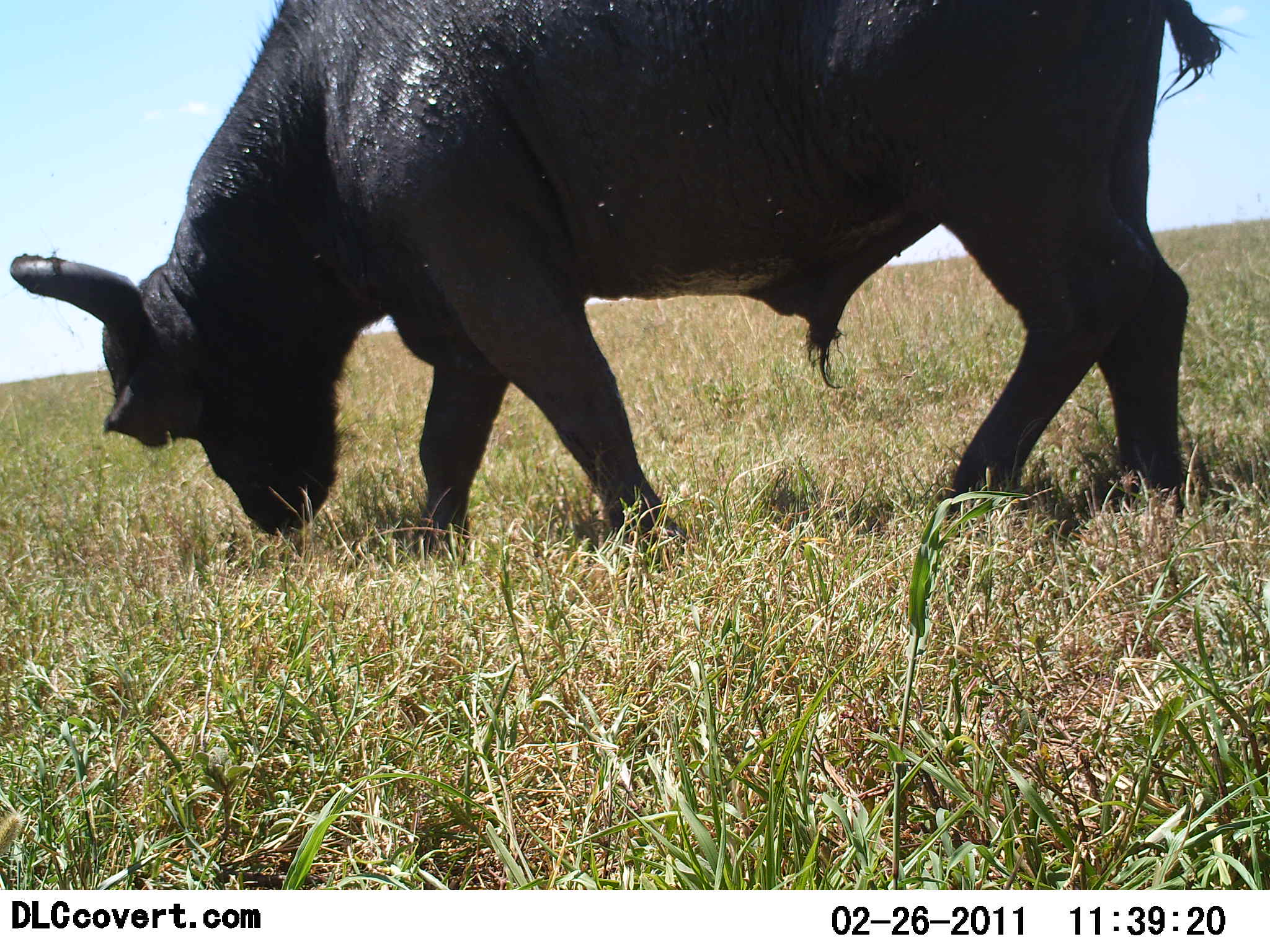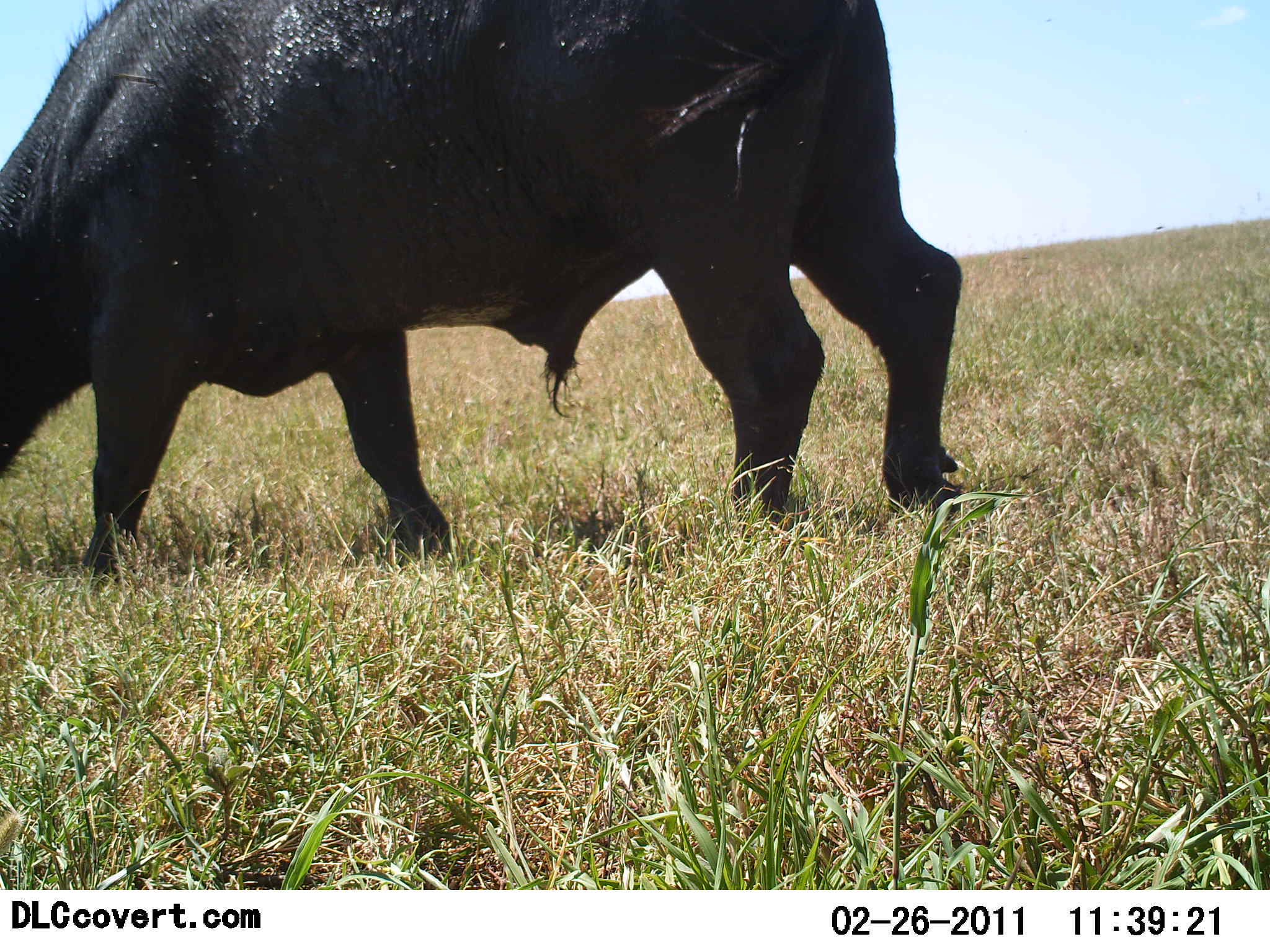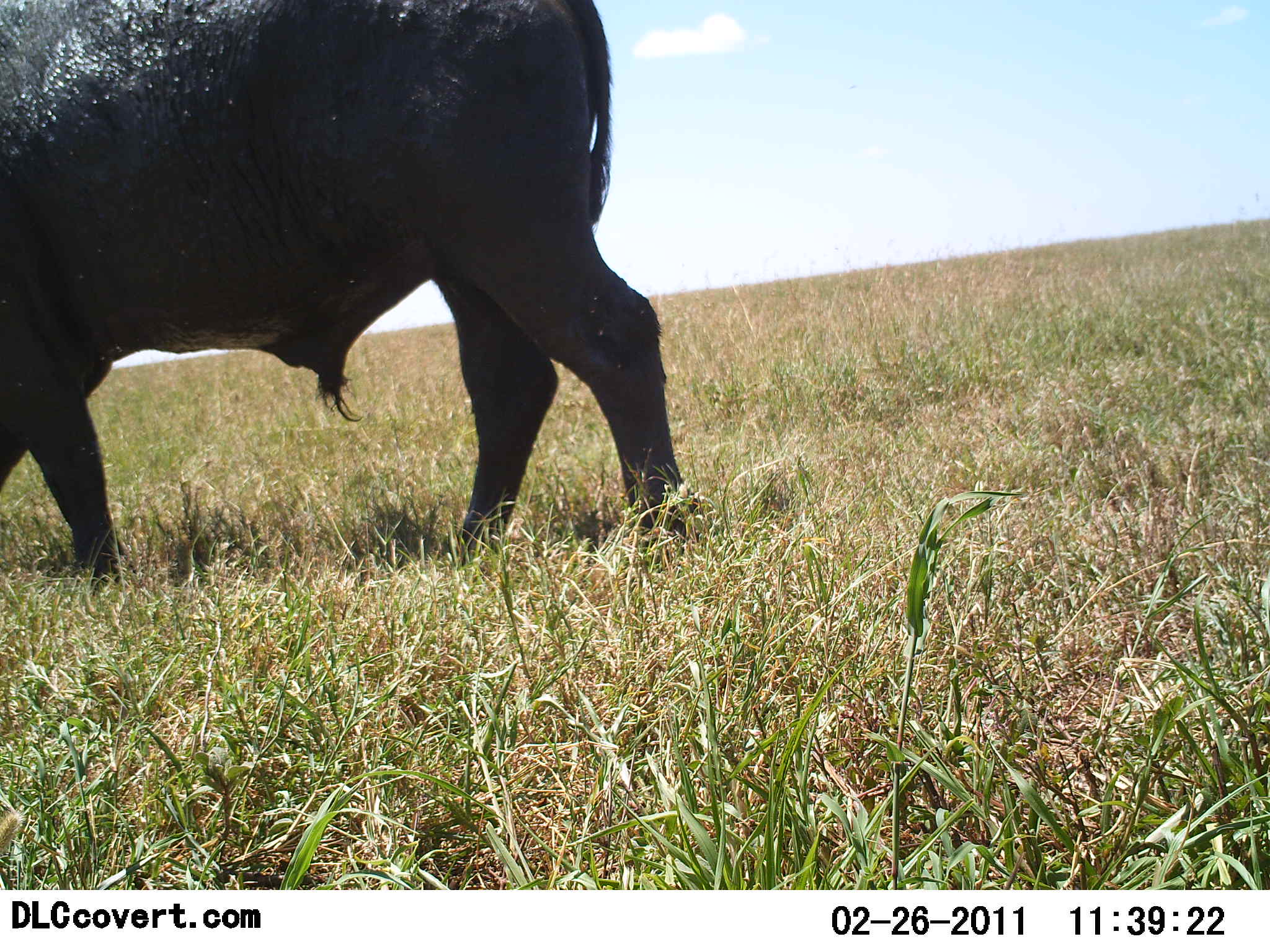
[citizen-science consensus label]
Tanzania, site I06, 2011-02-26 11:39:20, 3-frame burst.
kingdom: Animalia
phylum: Chordata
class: Mammalia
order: Artiodactyla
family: Bovidae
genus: Syncerus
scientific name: Syncerus caffer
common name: cape buffalo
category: buffalo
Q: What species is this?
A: Buffalo (cape buffalo) (Syncerus caffer).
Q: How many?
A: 1.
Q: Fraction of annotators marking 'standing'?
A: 0%.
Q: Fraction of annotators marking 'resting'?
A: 0%.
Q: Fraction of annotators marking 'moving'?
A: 55%.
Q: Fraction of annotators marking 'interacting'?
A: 0%.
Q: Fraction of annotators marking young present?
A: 0%.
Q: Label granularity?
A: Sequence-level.